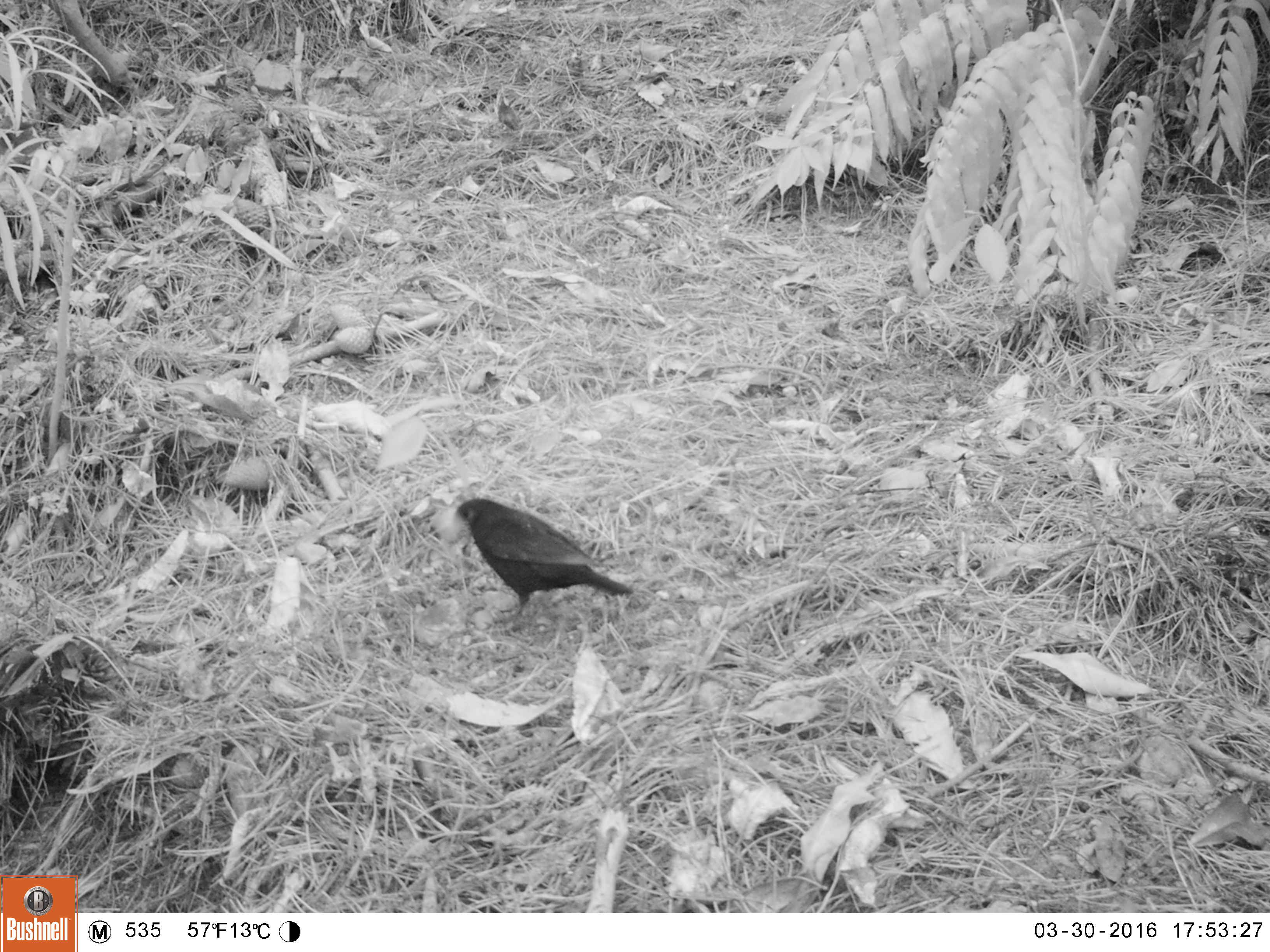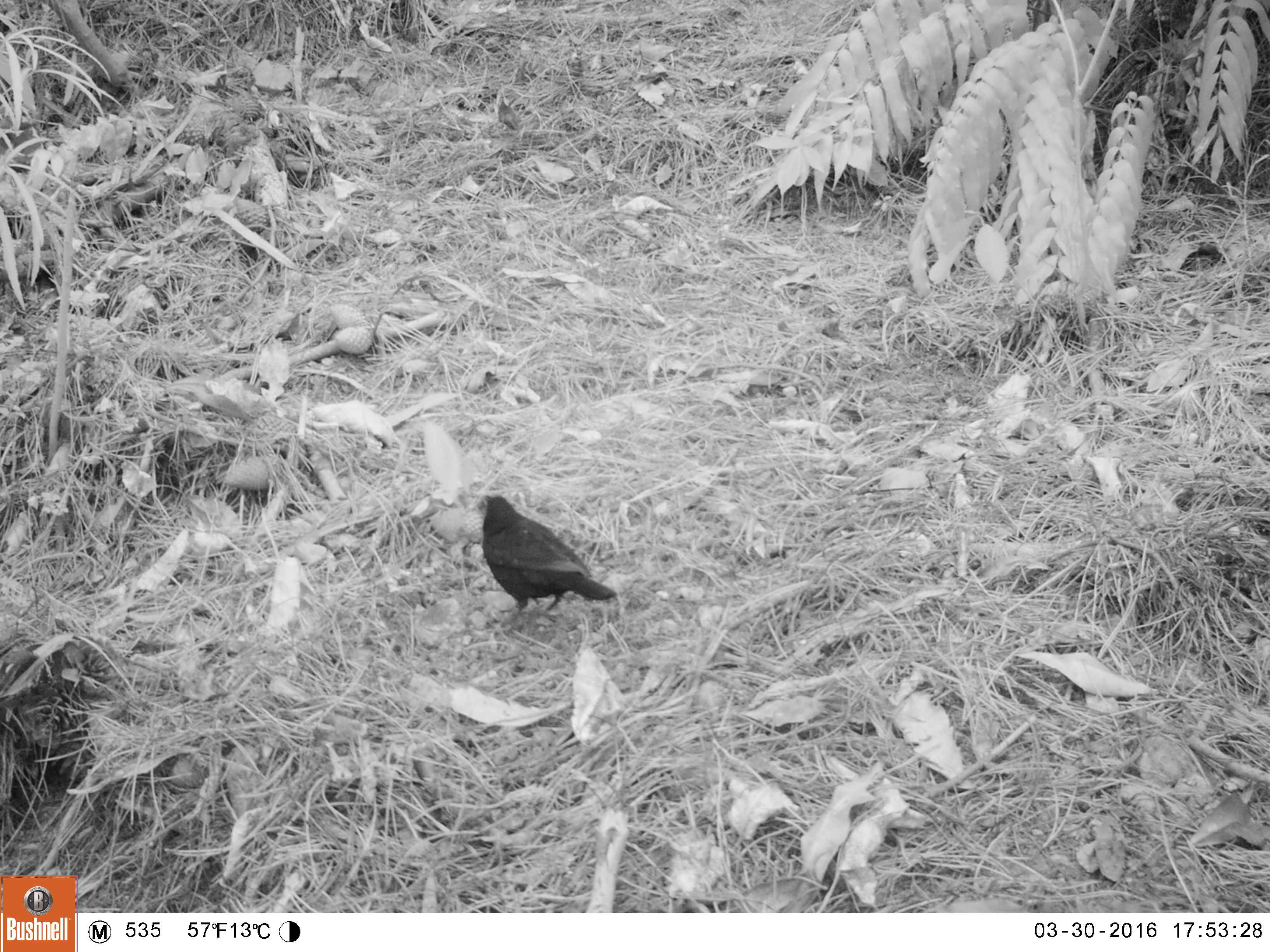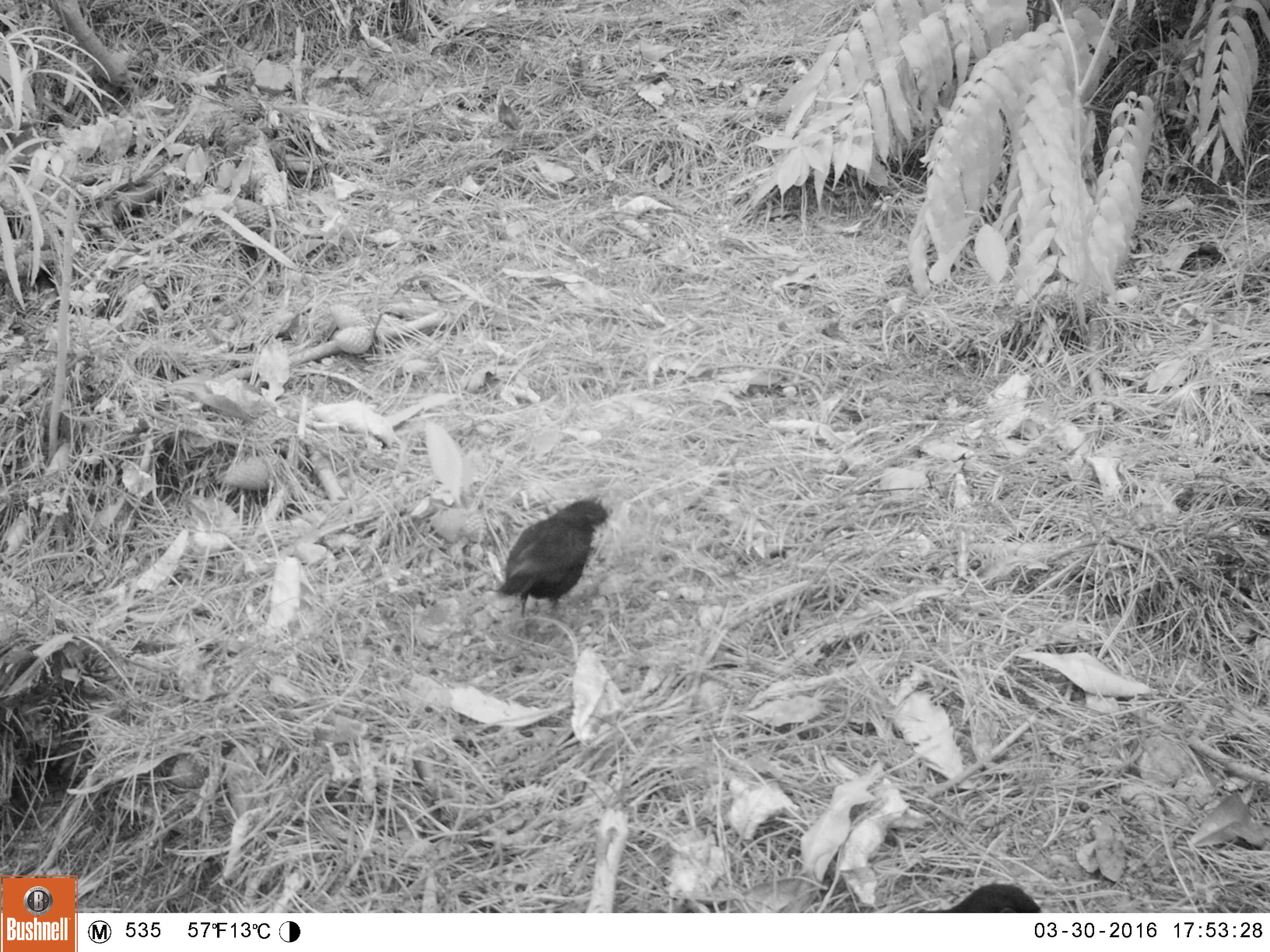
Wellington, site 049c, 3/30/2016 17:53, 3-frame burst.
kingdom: Animalia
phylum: Chordata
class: Aves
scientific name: Aves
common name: bird